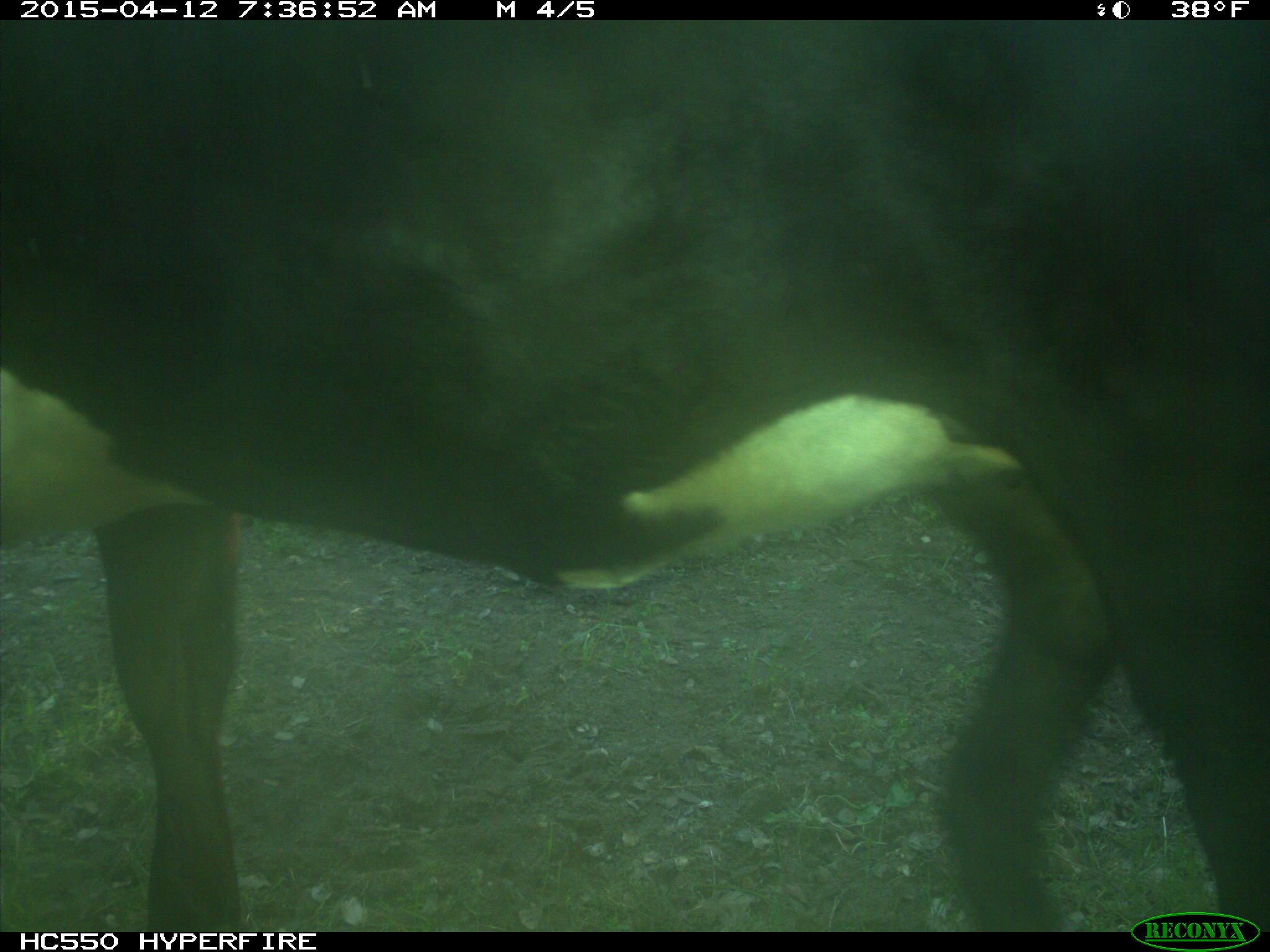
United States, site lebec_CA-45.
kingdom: Animalia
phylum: Chordata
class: Mammalia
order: Artiodactyla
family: Bovidae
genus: Bos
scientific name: Bos taurus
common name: domestic cow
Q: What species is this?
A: Bos taurus (domestic cow).